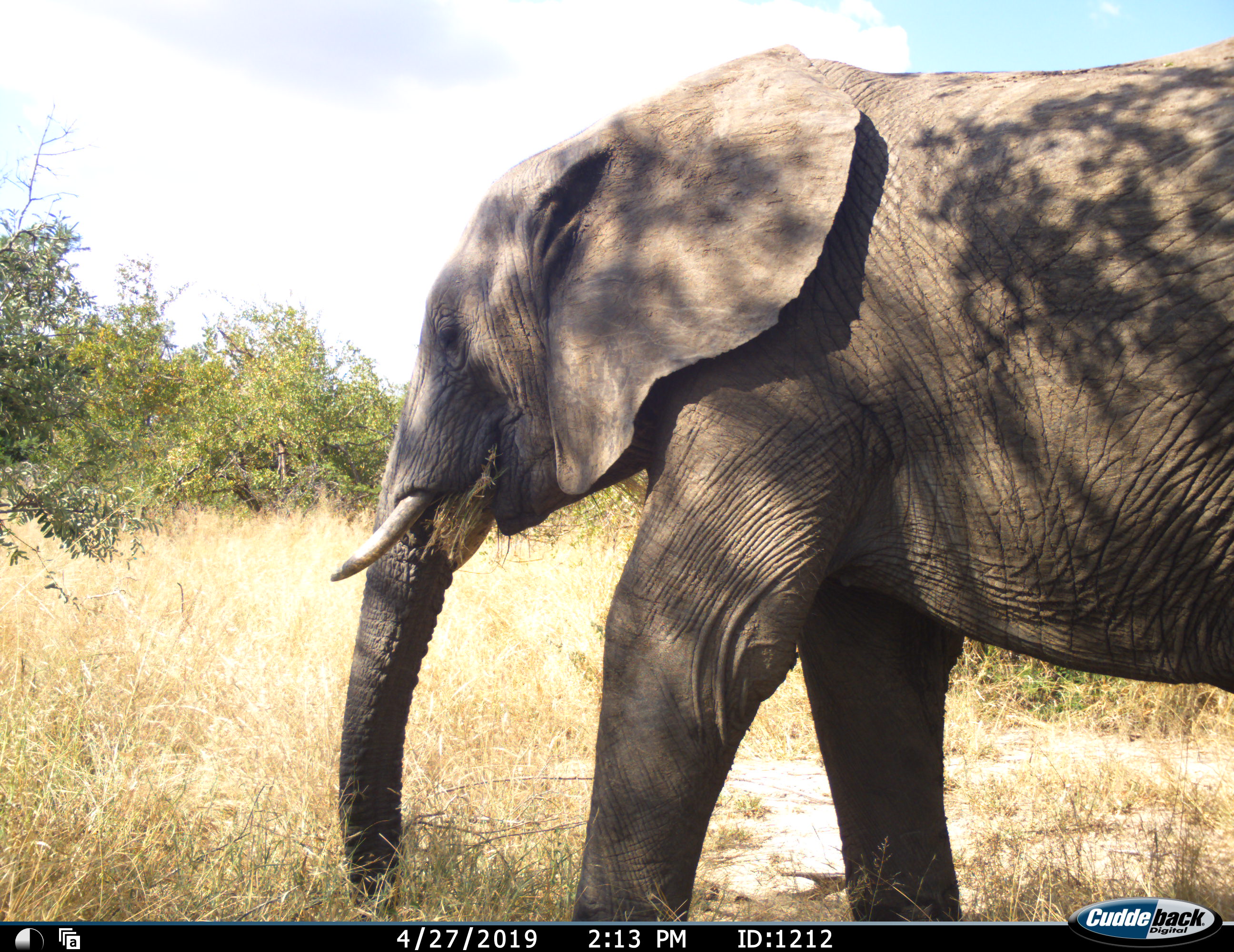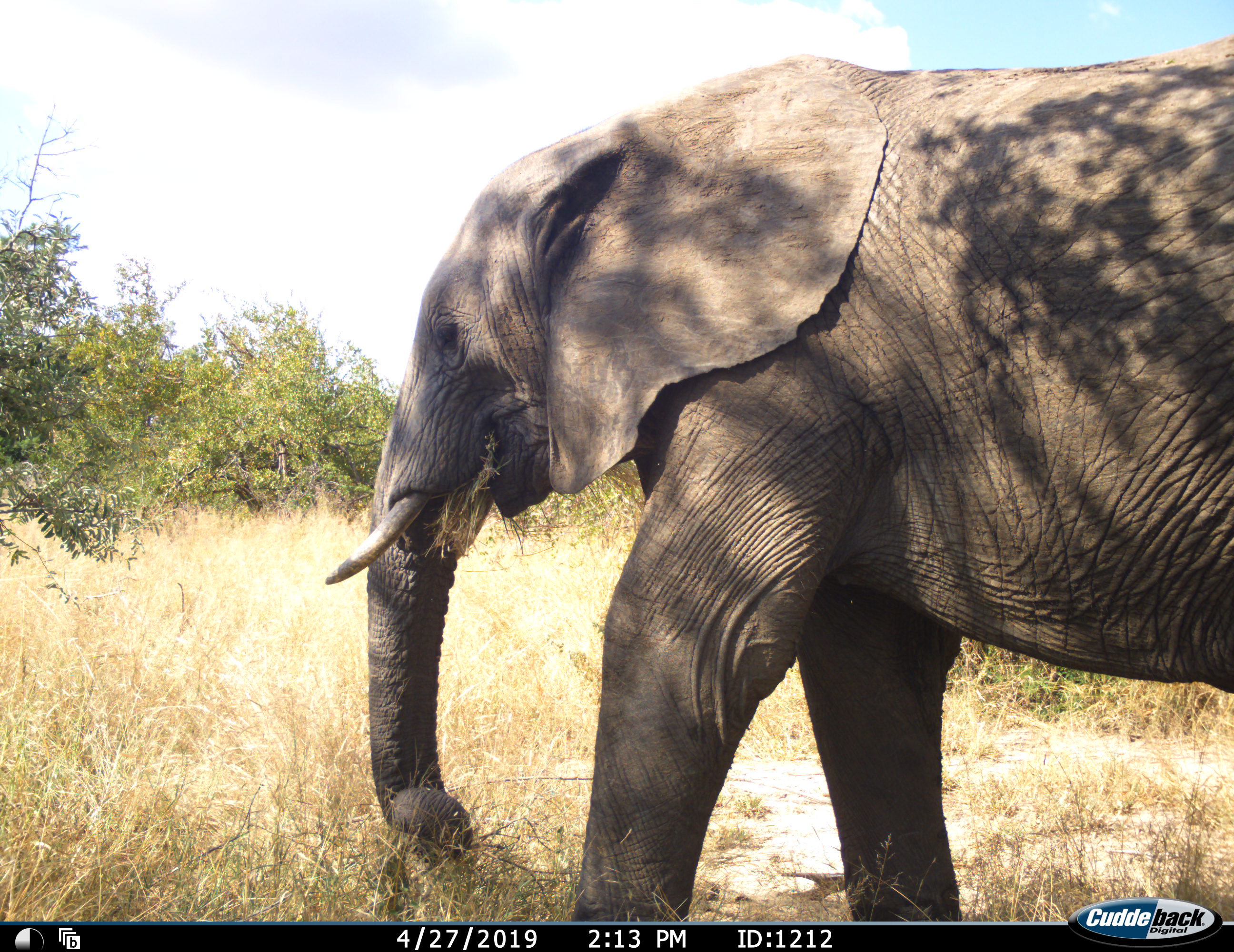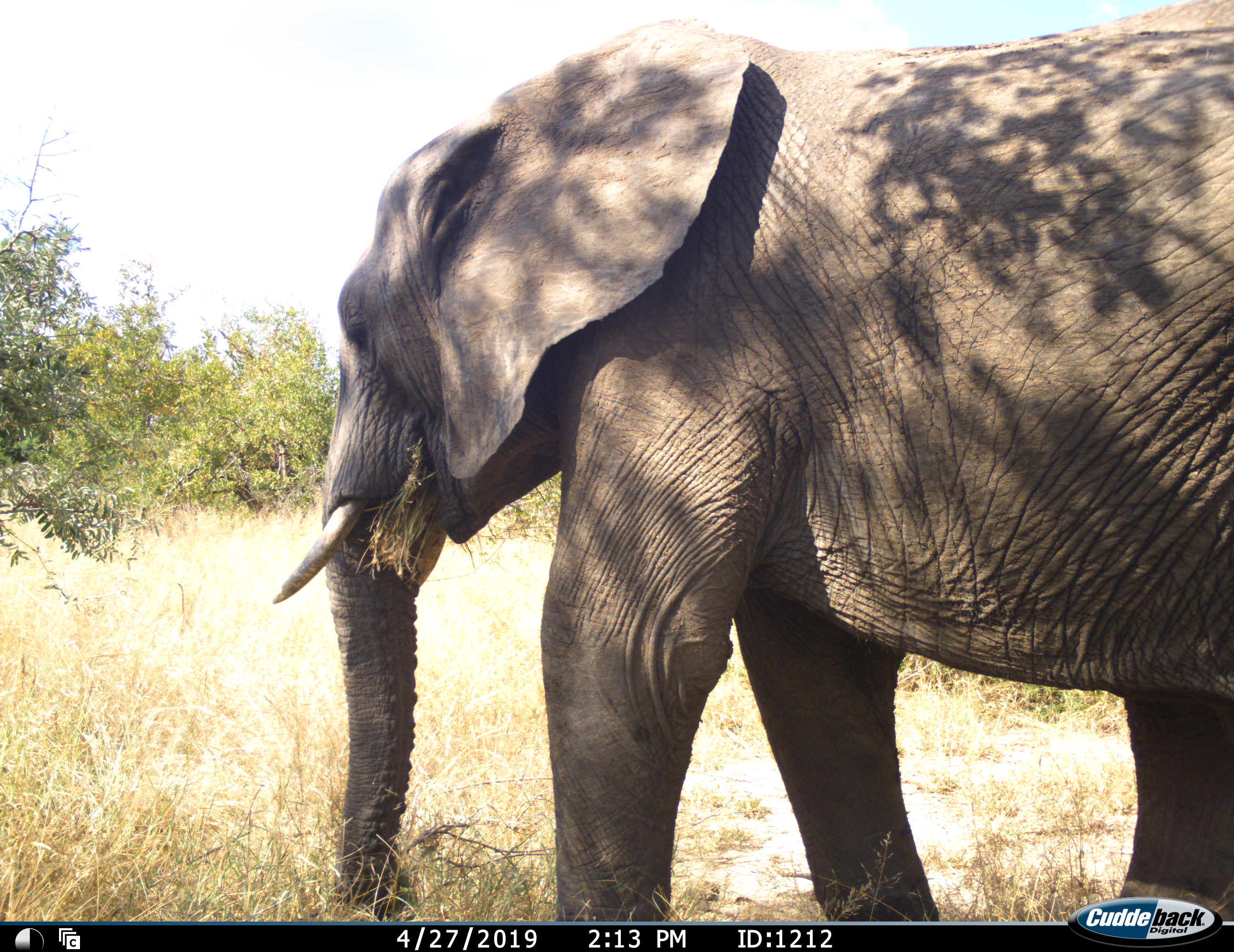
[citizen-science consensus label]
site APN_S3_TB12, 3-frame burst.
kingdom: Animalia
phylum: Chordata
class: Mammalia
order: Proboscidea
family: Elephantidae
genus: Loxodonta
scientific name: Loxodonta africana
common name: african bush elephant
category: elephant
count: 1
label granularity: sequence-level